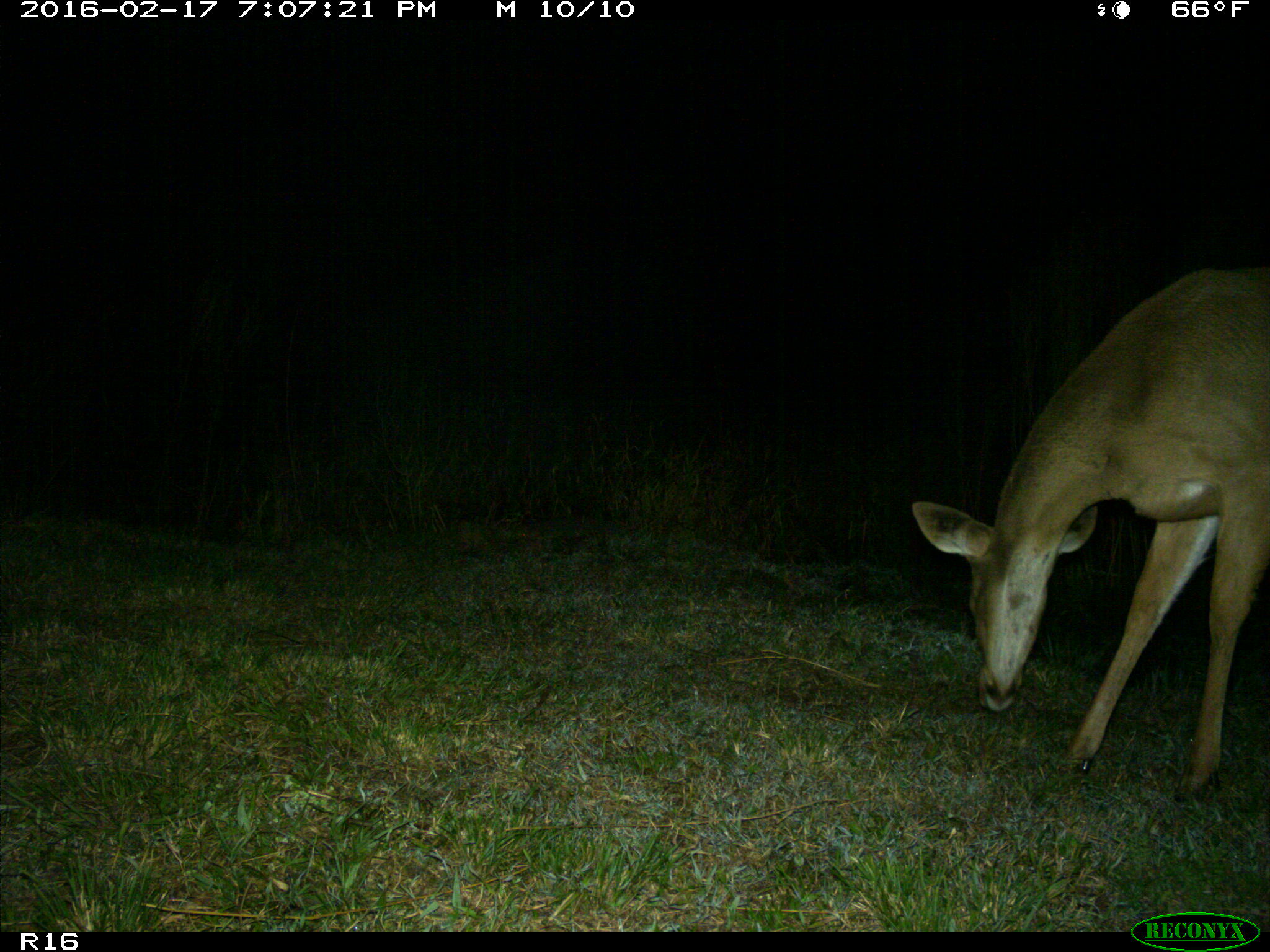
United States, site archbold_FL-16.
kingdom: Animalia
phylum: Chordata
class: Mammalia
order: Artiodactyla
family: Cervidae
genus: Odocoileus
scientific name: Odocoileus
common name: deer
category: unidentified deer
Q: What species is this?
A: Unidentified deer (deer) (Odocoileus).